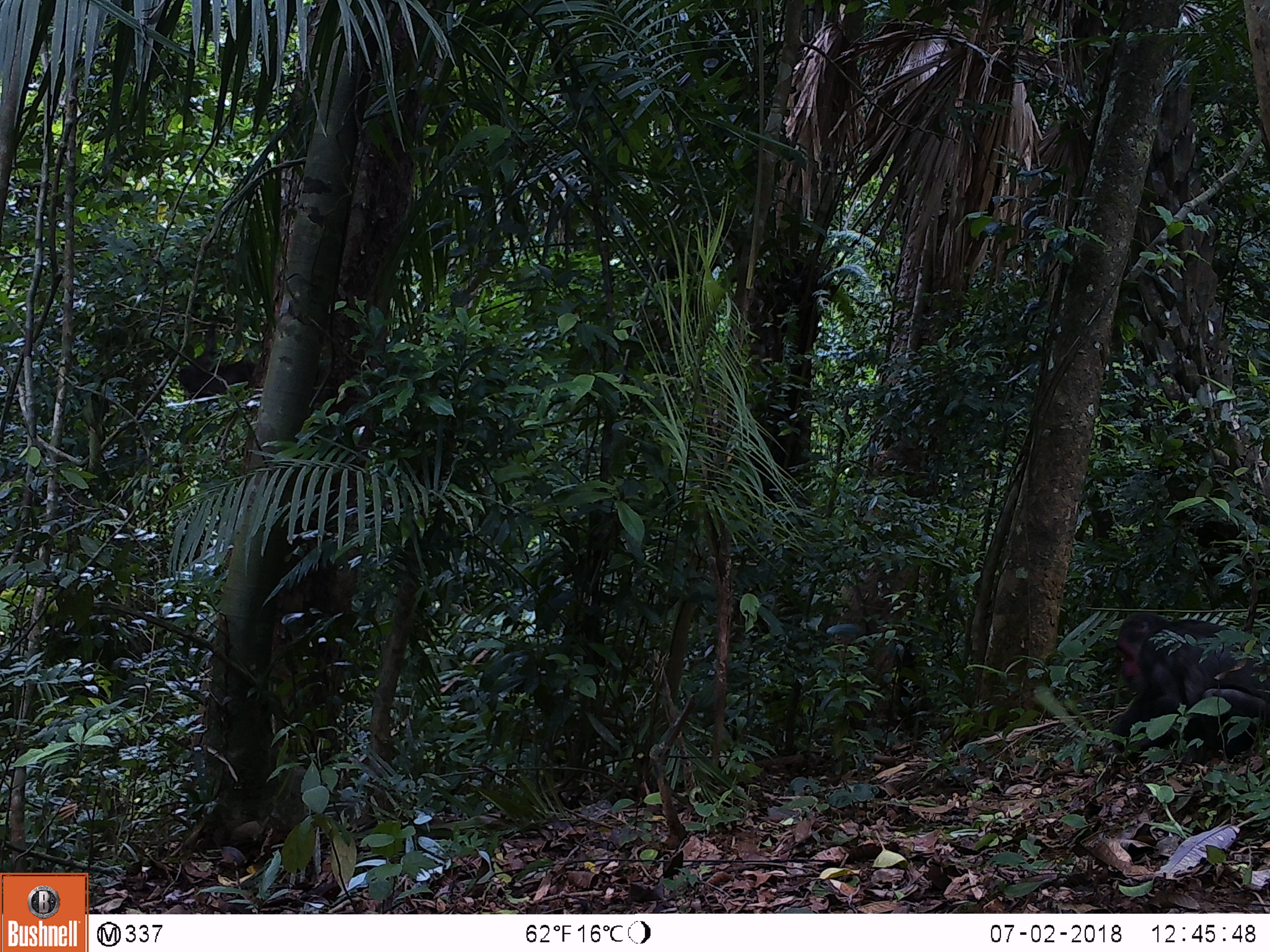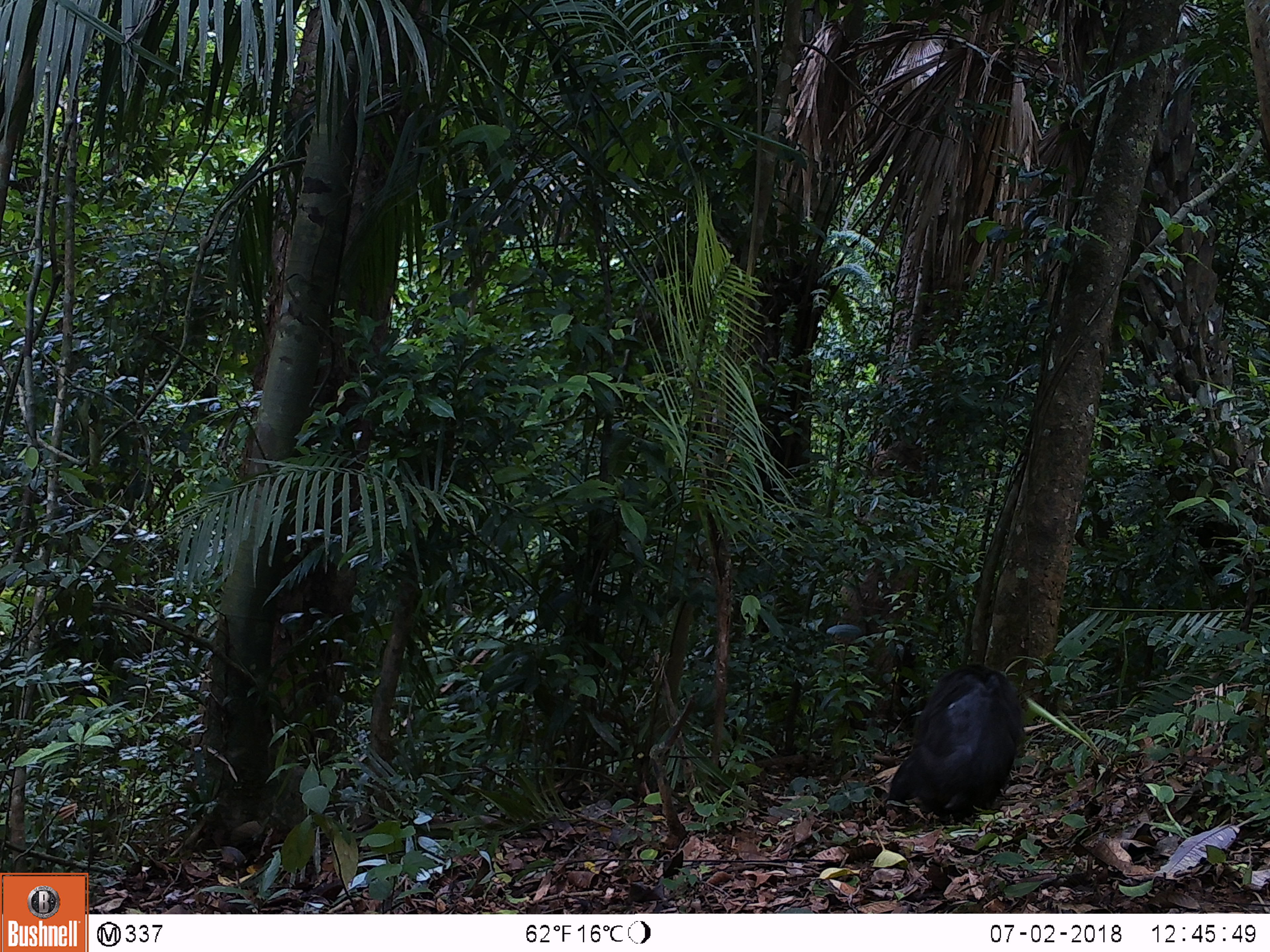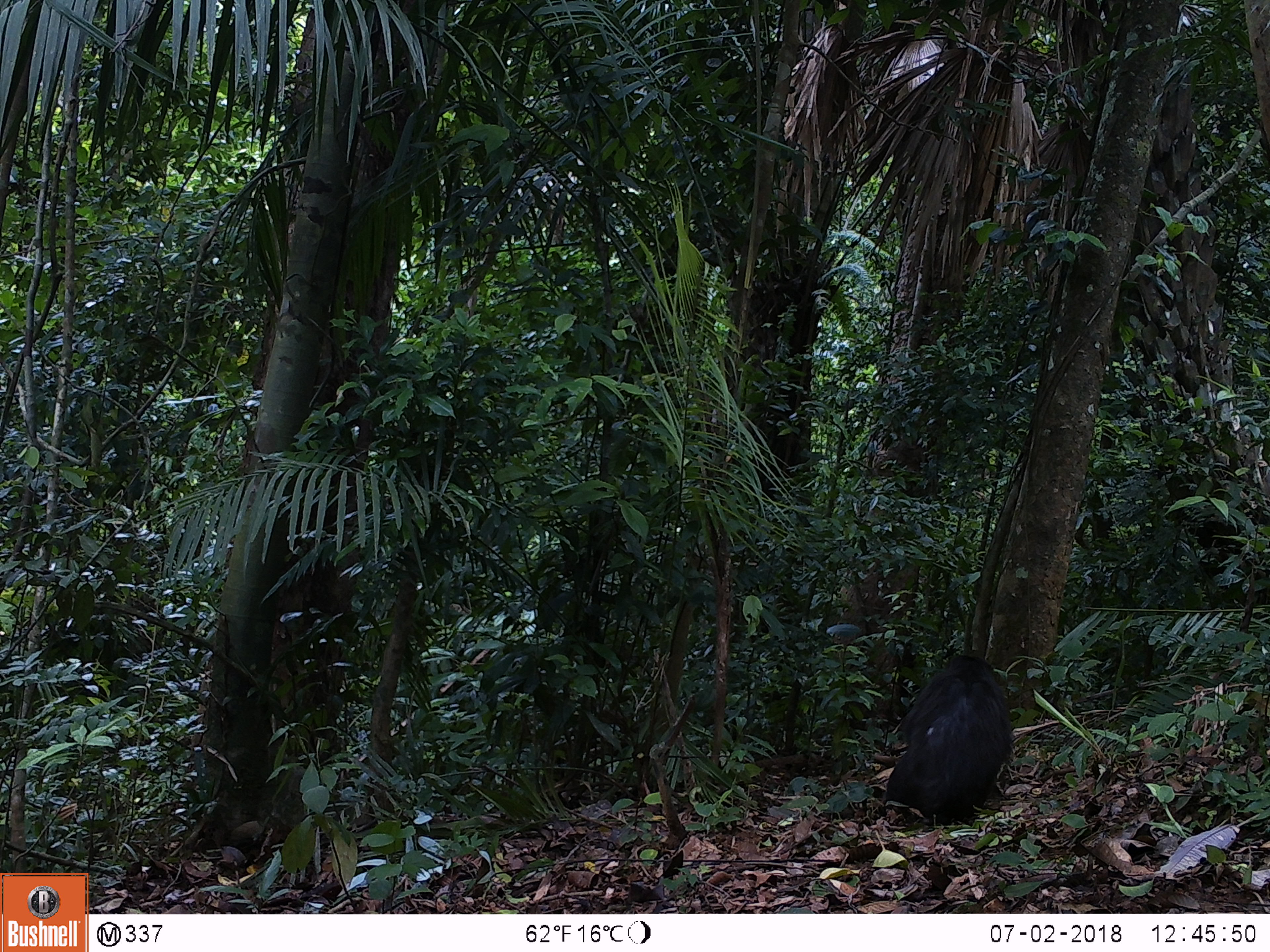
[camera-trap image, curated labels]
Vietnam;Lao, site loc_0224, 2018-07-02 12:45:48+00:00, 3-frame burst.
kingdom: Animalia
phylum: Chordata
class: Mammalia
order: Primates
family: Cercopithecidae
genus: Macaca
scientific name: Macaca arctoides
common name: stump-tailed macaque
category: stump tailed macaque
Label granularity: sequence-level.